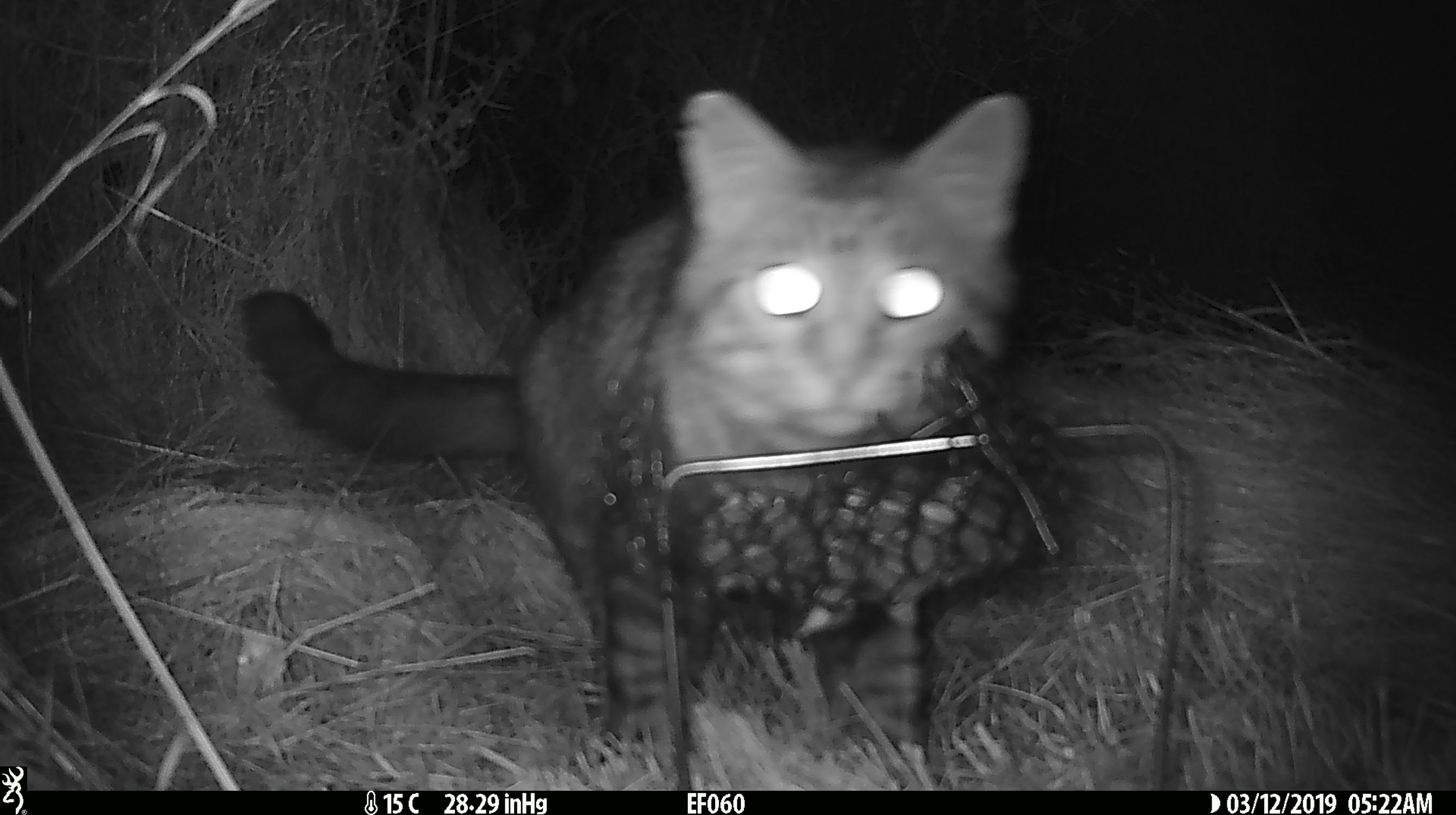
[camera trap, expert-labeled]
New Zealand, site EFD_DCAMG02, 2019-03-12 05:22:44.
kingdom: Animalia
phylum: Chordata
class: Mammalia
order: Carnivora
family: Felidae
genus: Felis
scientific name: Felis catus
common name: domestic cat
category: cat